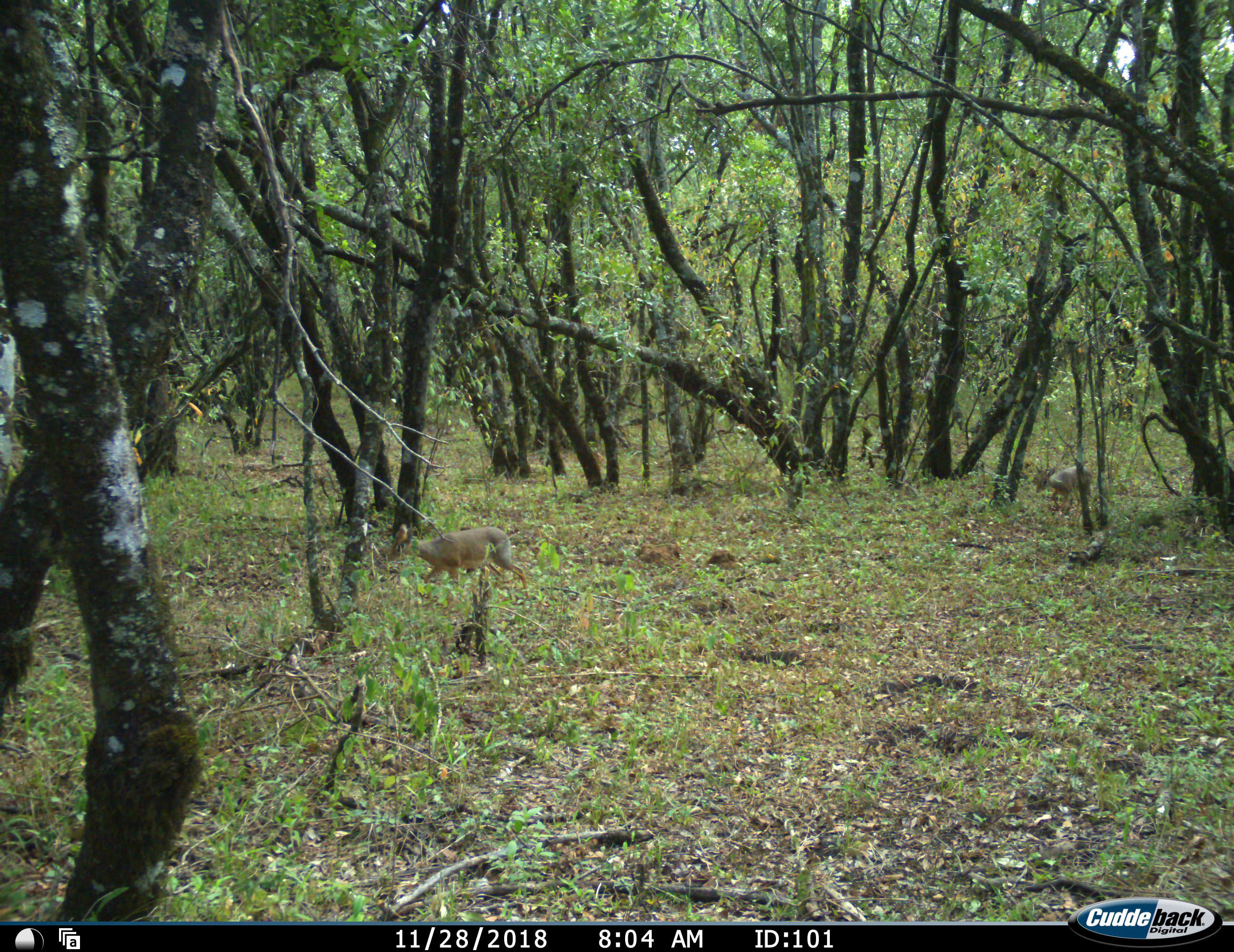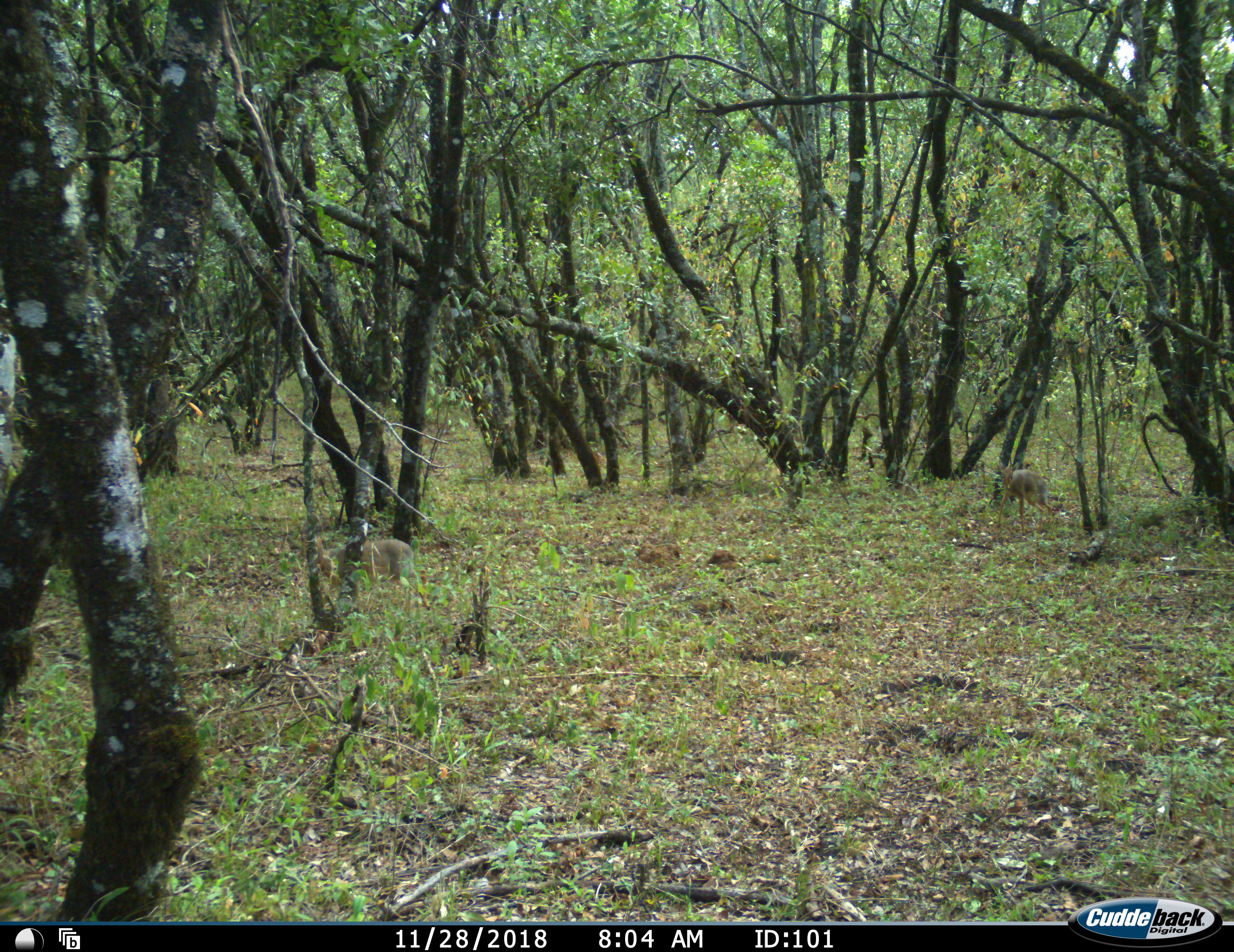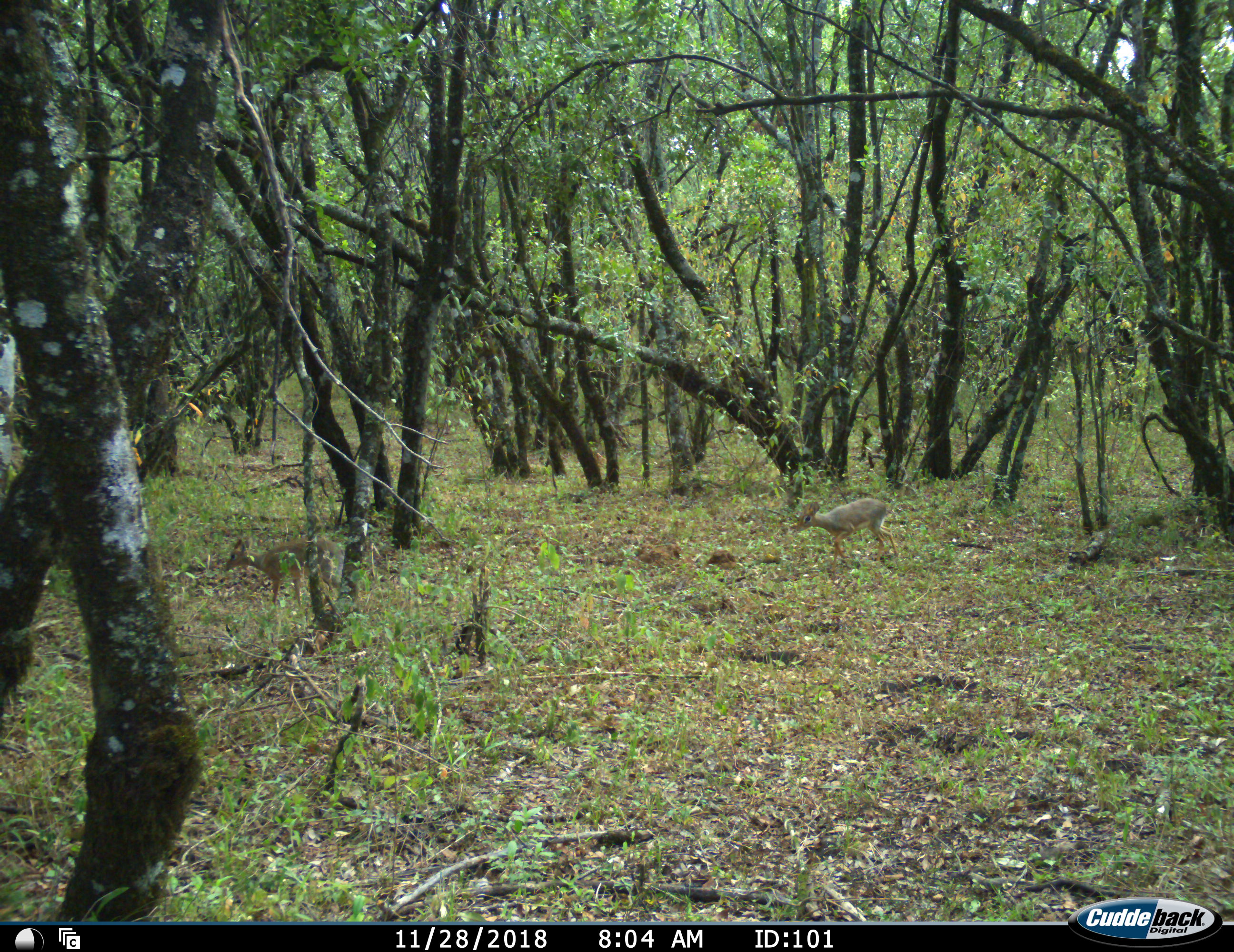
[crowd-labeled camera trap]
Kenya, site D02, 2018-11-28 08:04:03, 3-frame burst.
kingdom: Animalia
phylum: Chordata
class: Mammalia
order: Artiodactyla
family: Bovidae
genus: Madoqua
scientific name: Madoqua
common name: dikdik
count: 2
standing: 12%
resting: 0%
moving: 100%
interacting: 0%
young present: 12%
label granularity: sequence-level